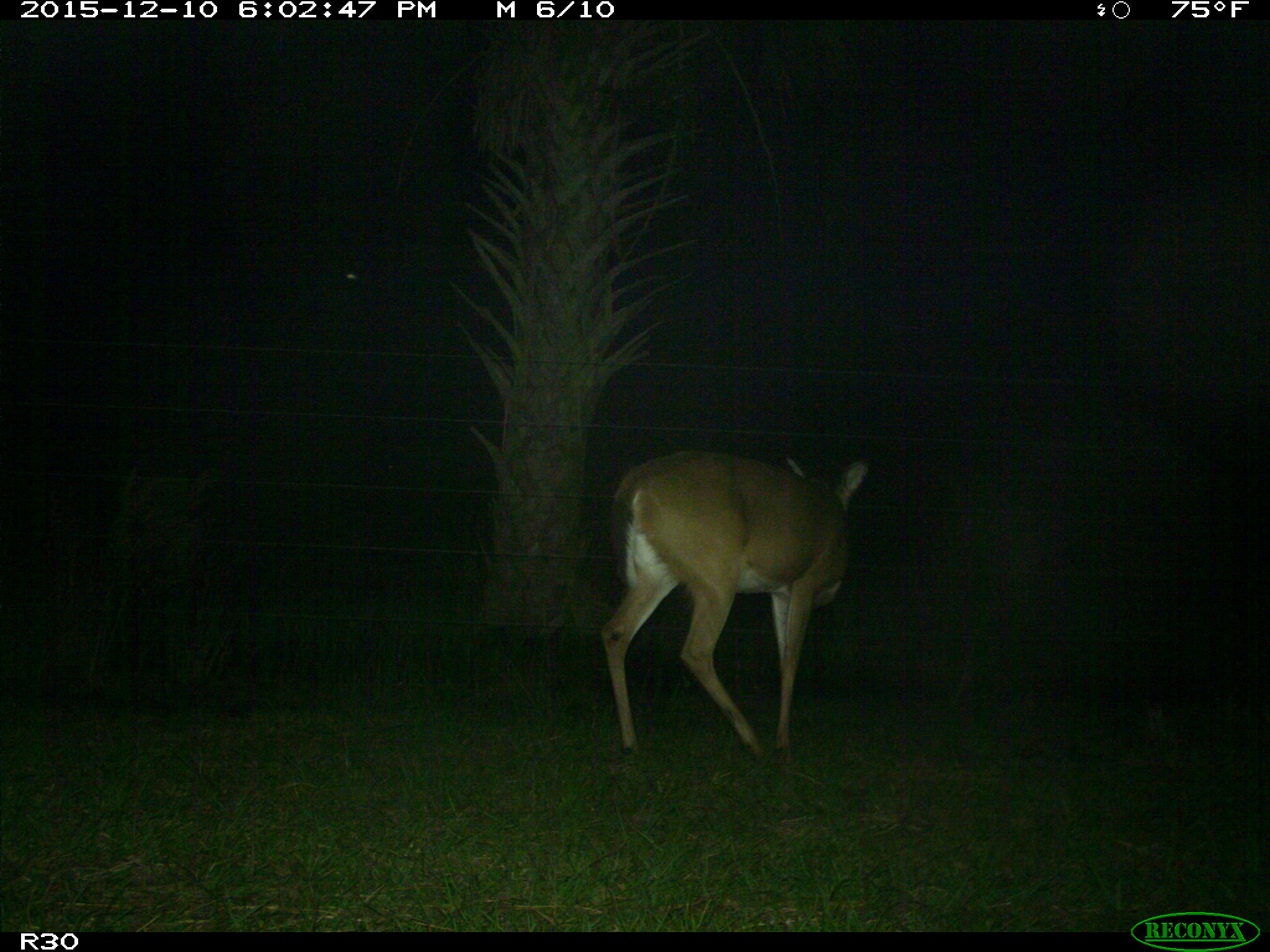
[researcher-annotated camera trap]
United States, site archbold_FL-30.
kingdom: Animalia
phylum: Chordata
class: Mammalia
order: Artiodactyla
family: Cervidae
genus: Odocoileus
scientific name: Odocoileus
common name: deer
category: unidentified deer